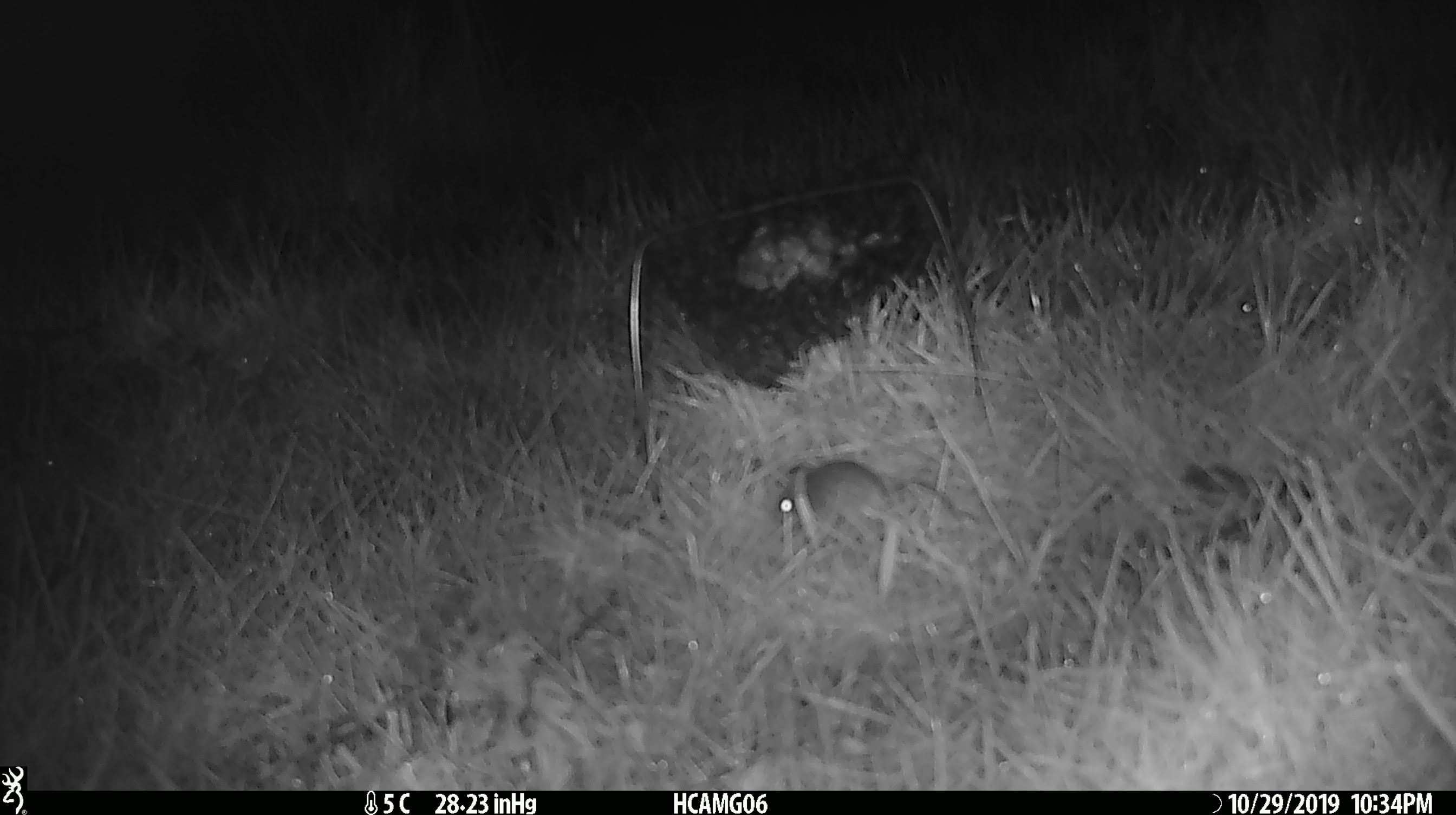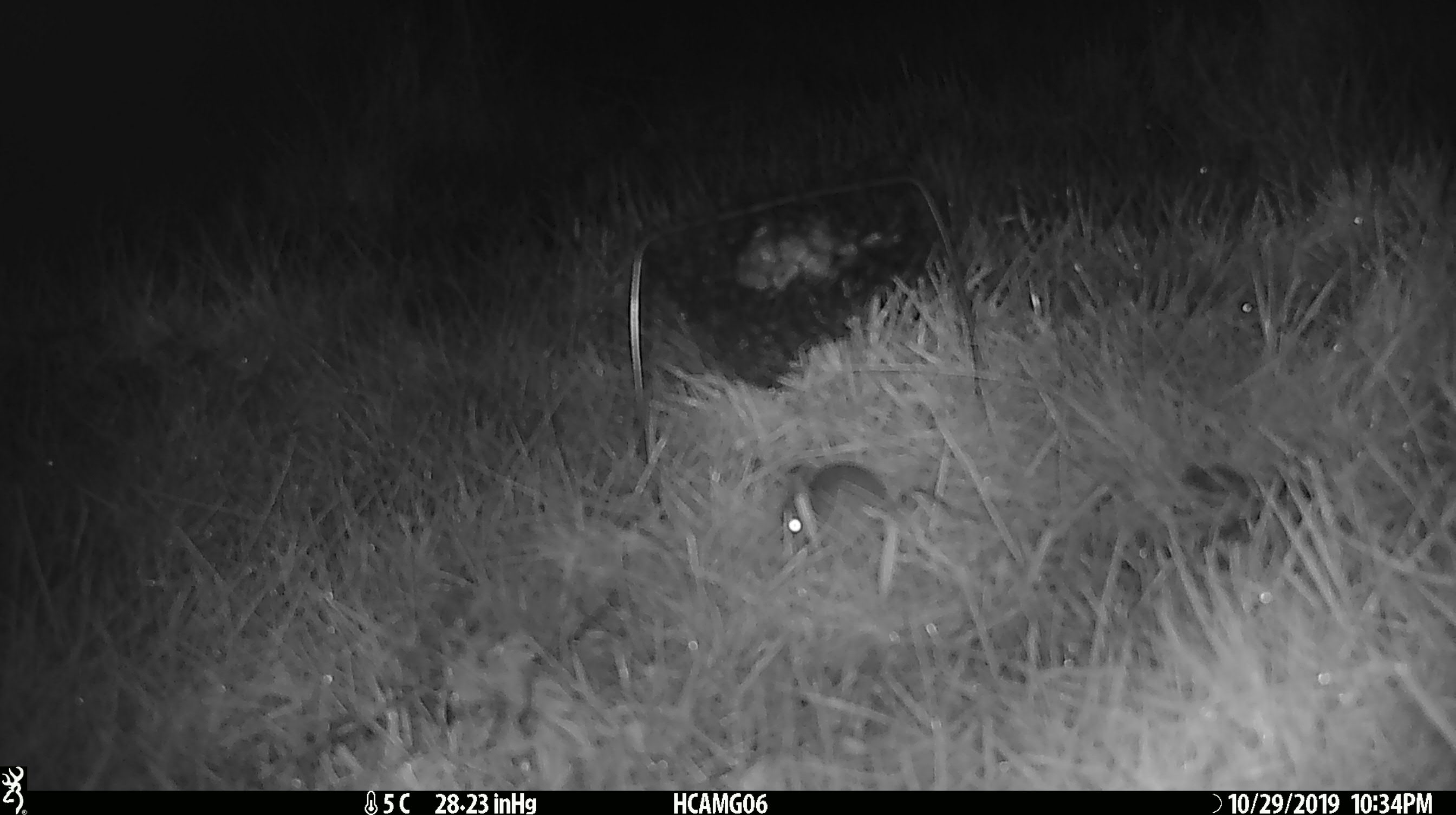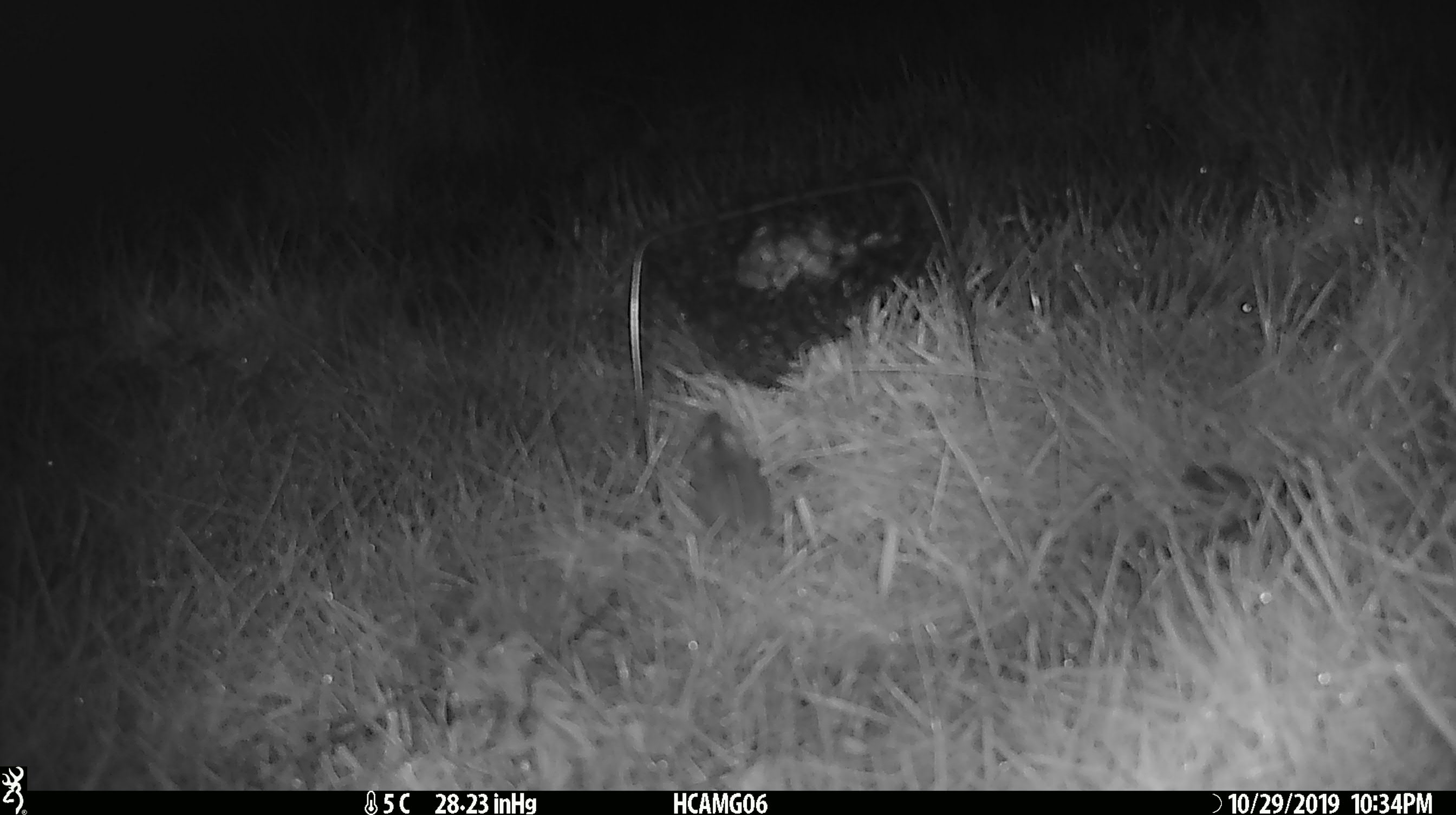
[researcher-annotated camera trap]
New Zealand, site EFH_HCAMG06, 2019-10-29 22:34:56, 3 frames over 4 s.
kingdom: Animalia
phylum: Chordata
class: Mammalia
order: Rodentia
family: Muridae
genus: Mus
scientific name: Mus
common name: mouse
Mouse (Mus).